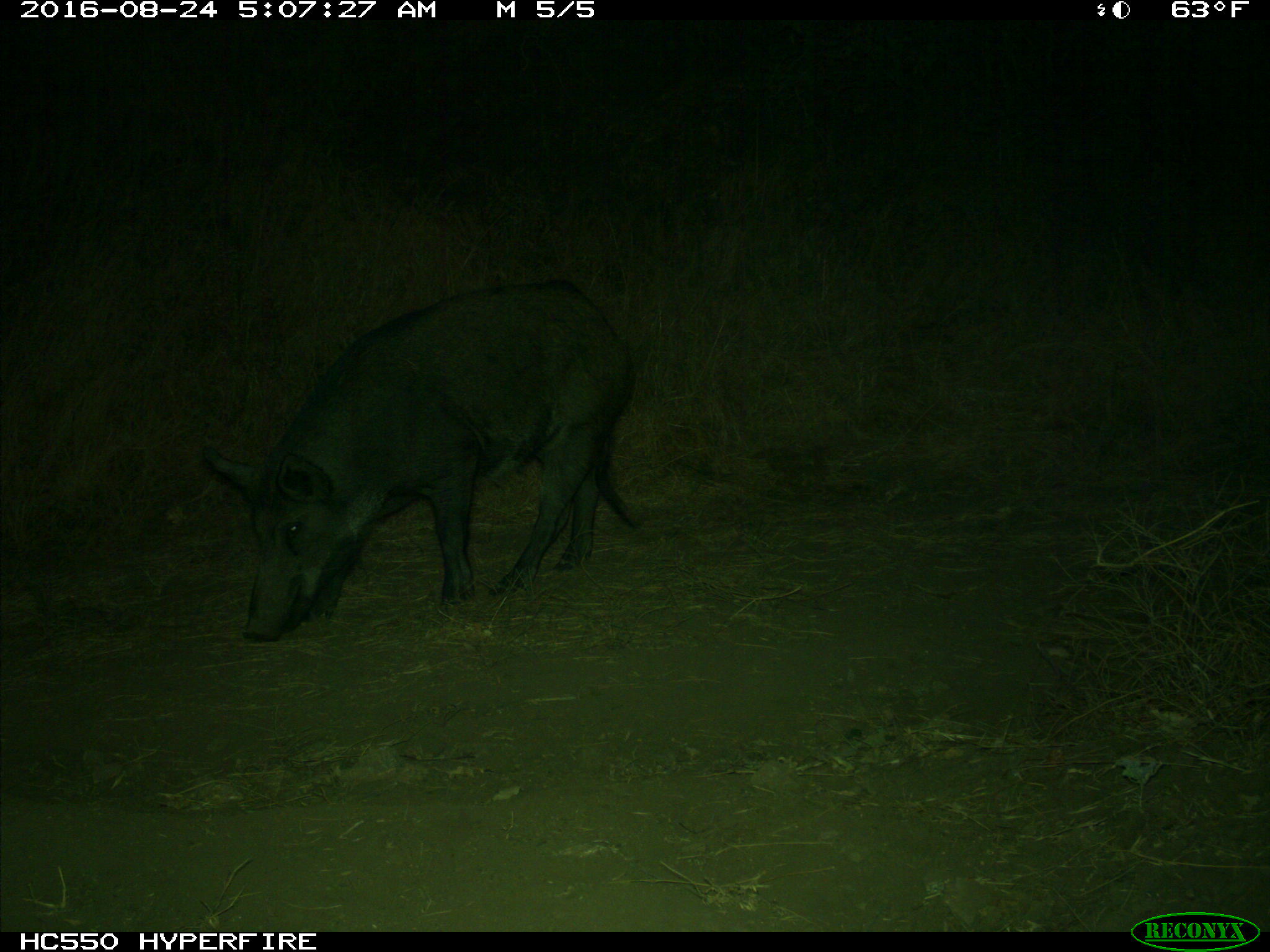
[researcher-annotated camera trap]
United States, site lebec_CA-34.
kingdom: Animalia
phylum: Chordata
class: Mammalia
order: Artiodactyla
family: Suidae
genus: Sus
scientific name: Sus scrofa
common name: wild boar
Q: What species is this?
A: Sus scrofa (wild boar).